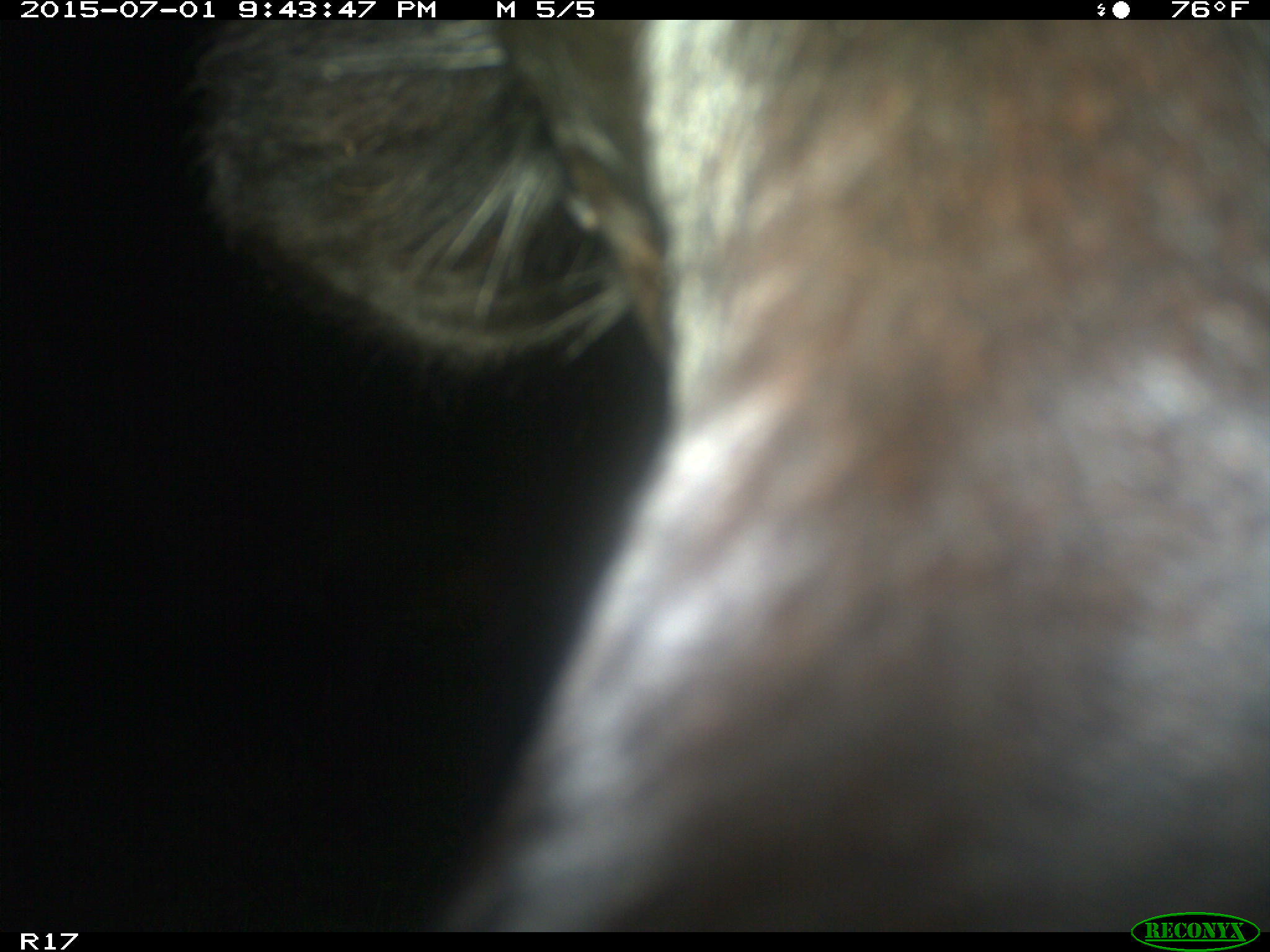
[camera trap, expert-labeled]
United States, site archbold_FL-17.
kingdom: Animalia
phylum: Chordata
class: Mammalia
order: Artiodactyla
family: Bovidae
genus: Bos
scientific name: Bos taurus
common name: domestic cow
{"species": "Bos taurus (domestic cow)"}